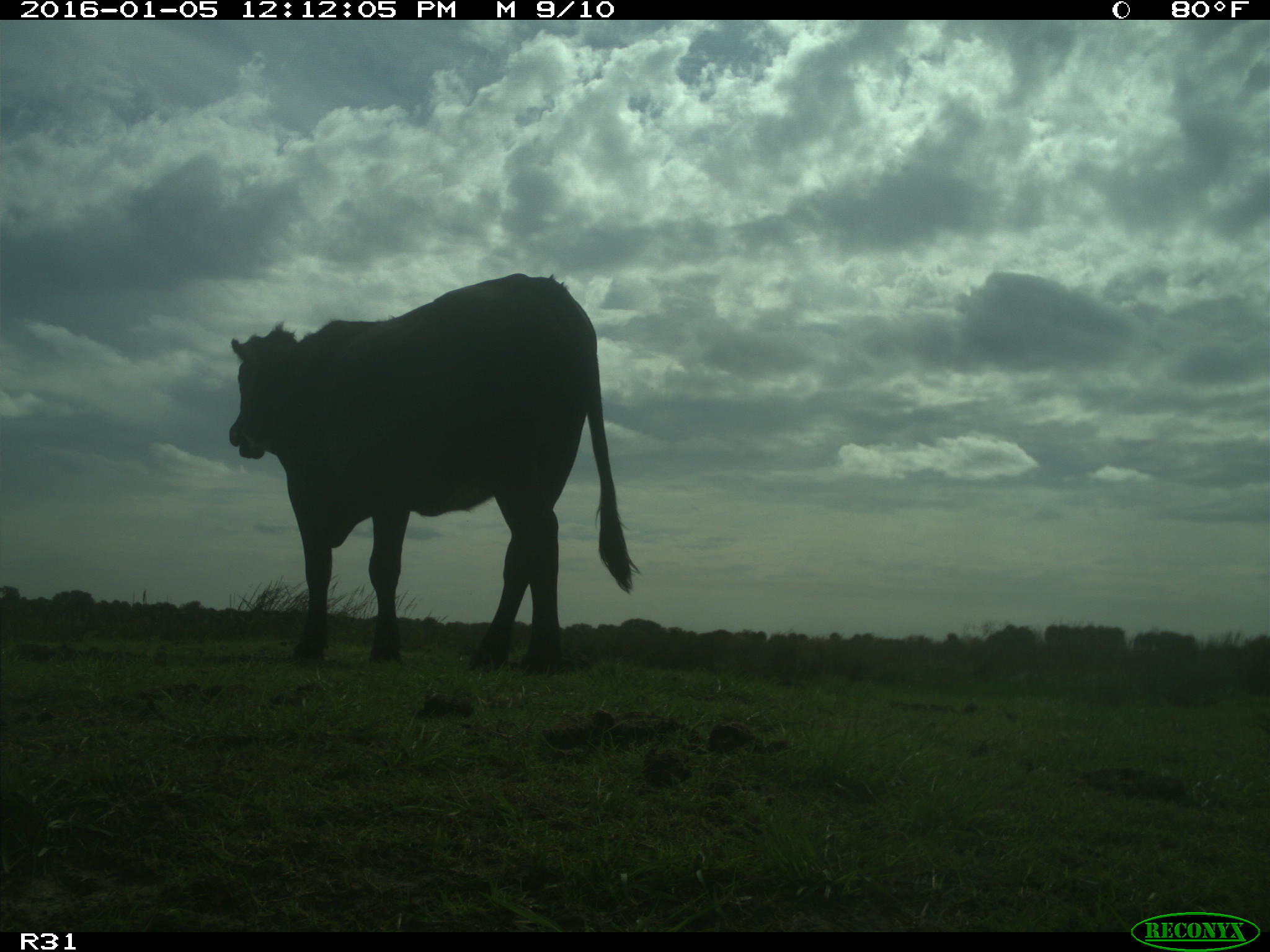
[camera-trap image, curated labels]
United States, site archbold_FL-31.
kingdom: Animalia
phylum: Chordata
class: Mammalia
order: Artiodactyla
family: Bovidae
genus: Bos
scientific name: Bos taurus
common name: domestic cow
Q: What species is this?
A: Bos taurus (domestic cow).